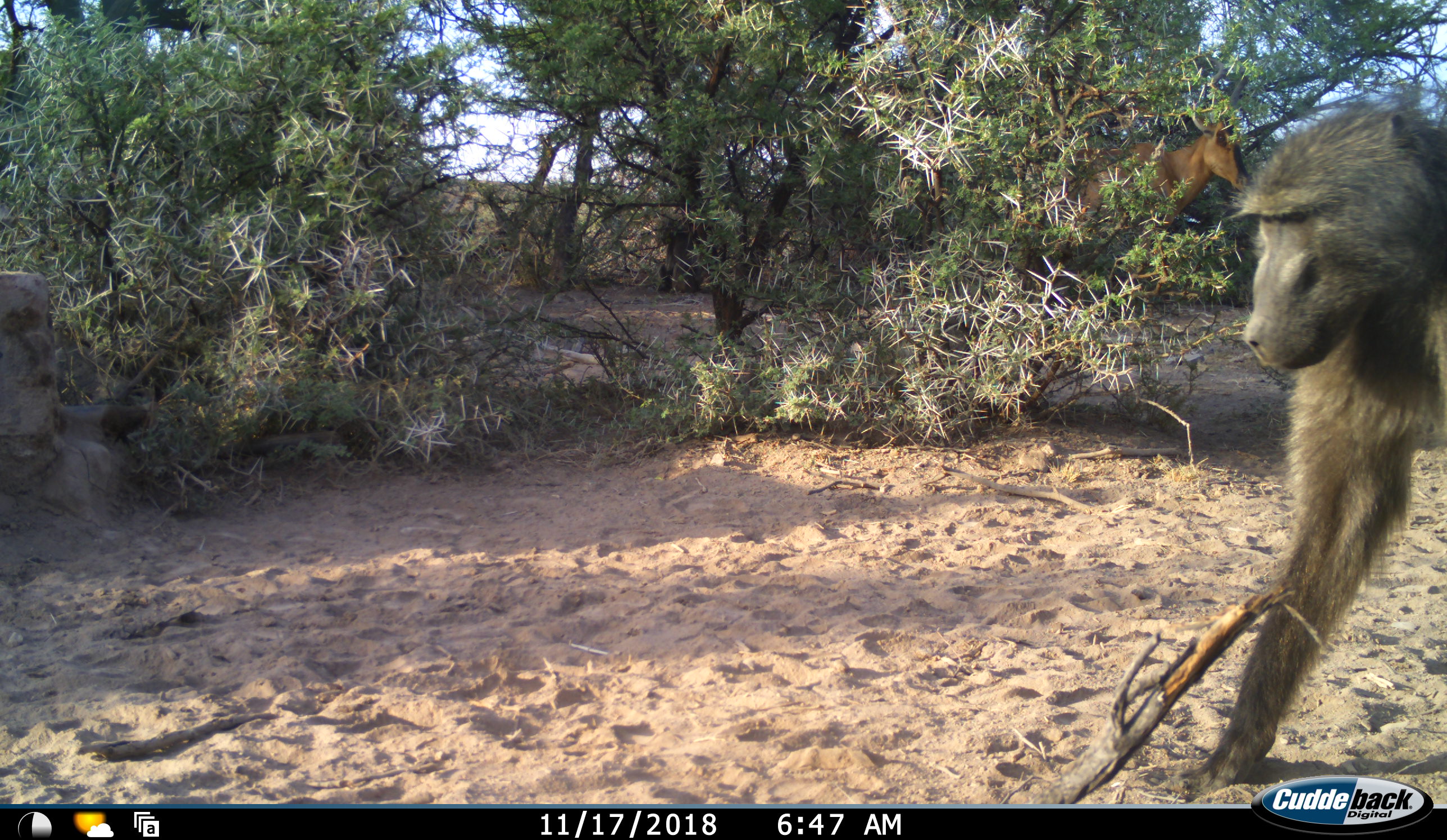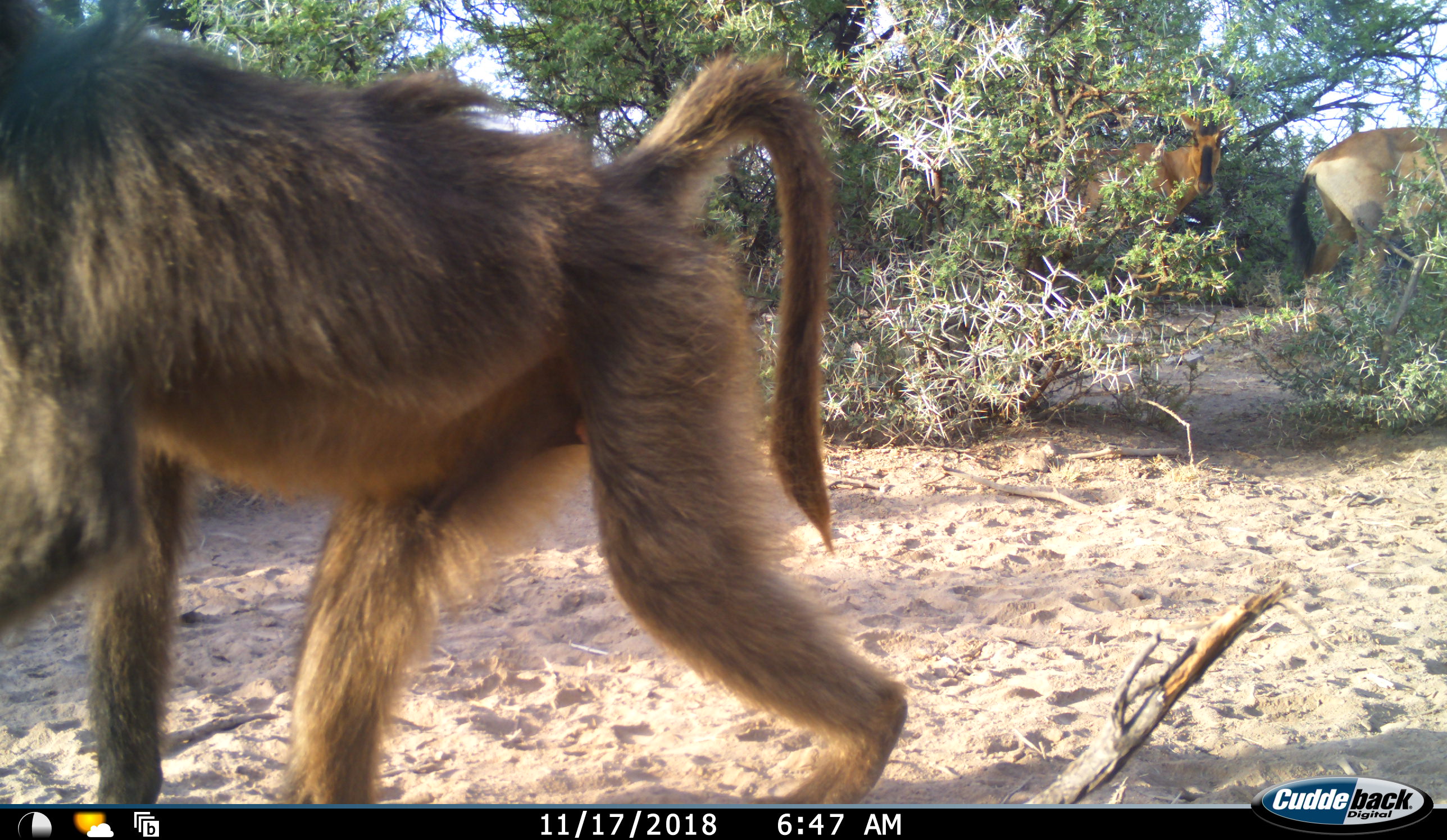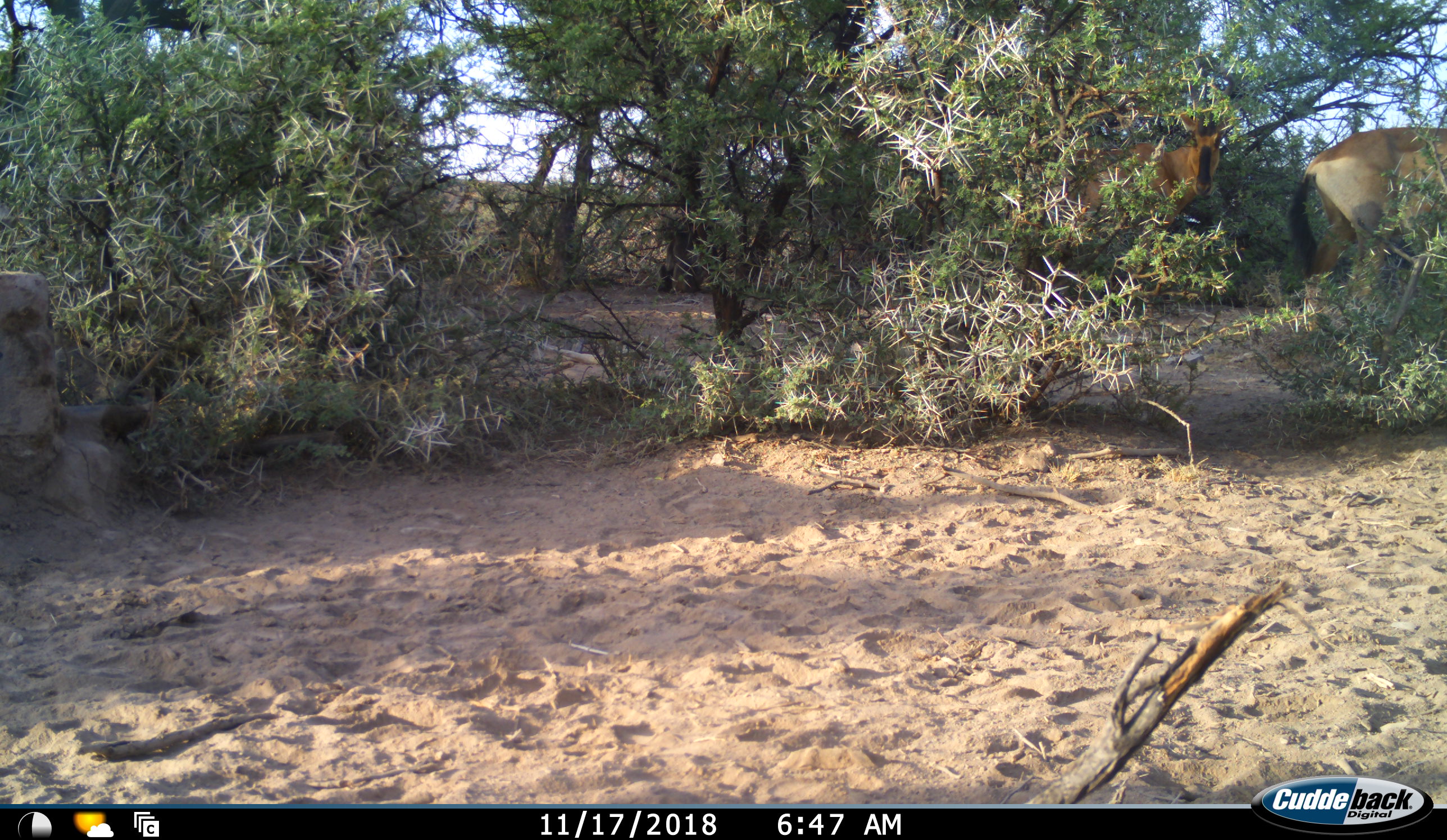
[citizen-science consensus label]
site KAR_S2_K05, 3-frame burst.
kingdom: Animalia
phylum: Chordata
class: Mammalia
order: Primates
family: Cercopithecidae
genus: Papio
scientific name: Papio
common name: baboon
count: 1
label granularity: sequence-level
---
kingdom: Animalia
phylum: Chordata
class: Mammalia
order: Artiodactyla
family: Bovidae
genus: Alcelaphus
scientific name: Alcelaphus buselaphus caama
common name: red hartebeest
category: hartebeestred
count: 2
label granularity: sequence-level